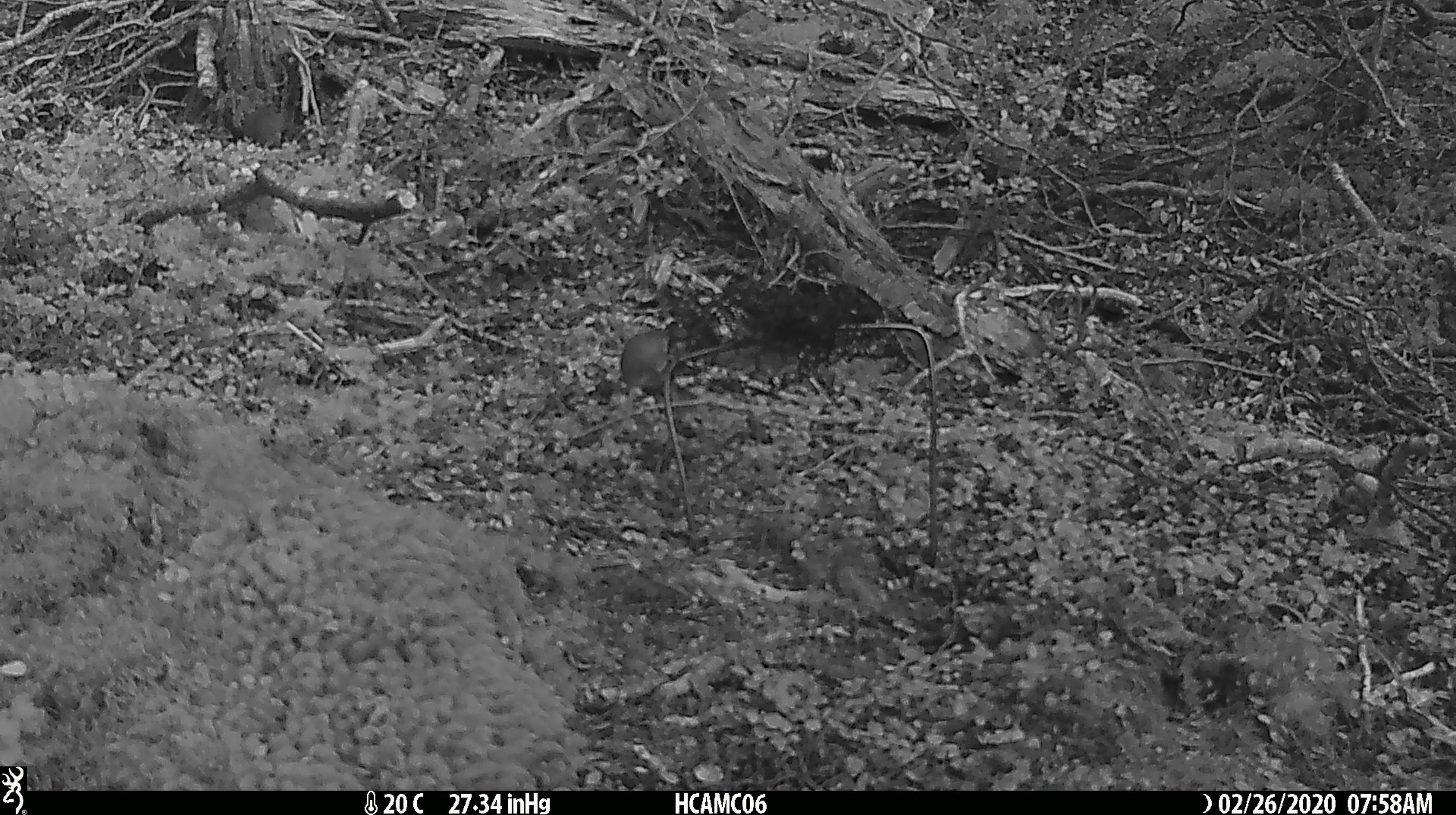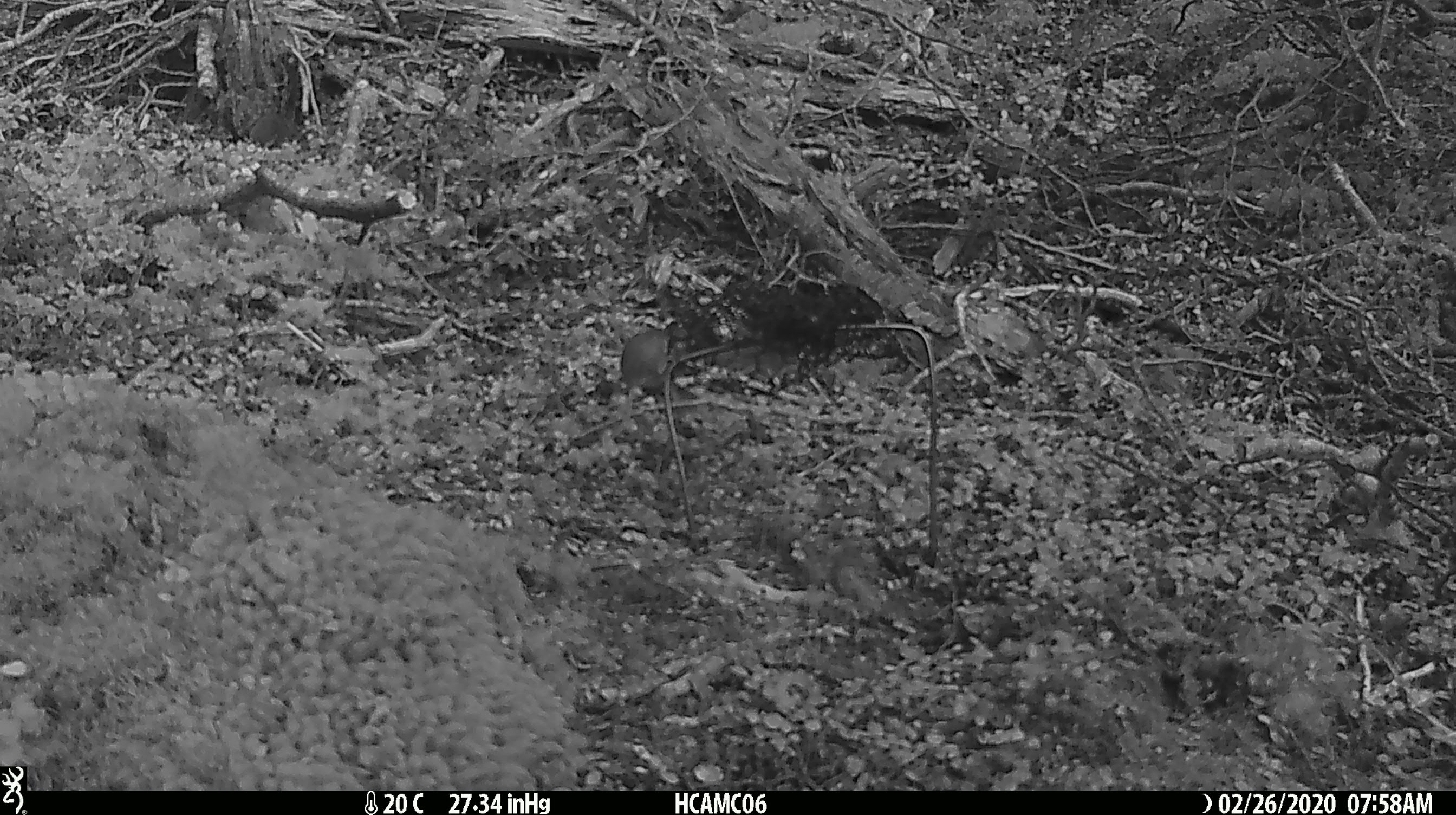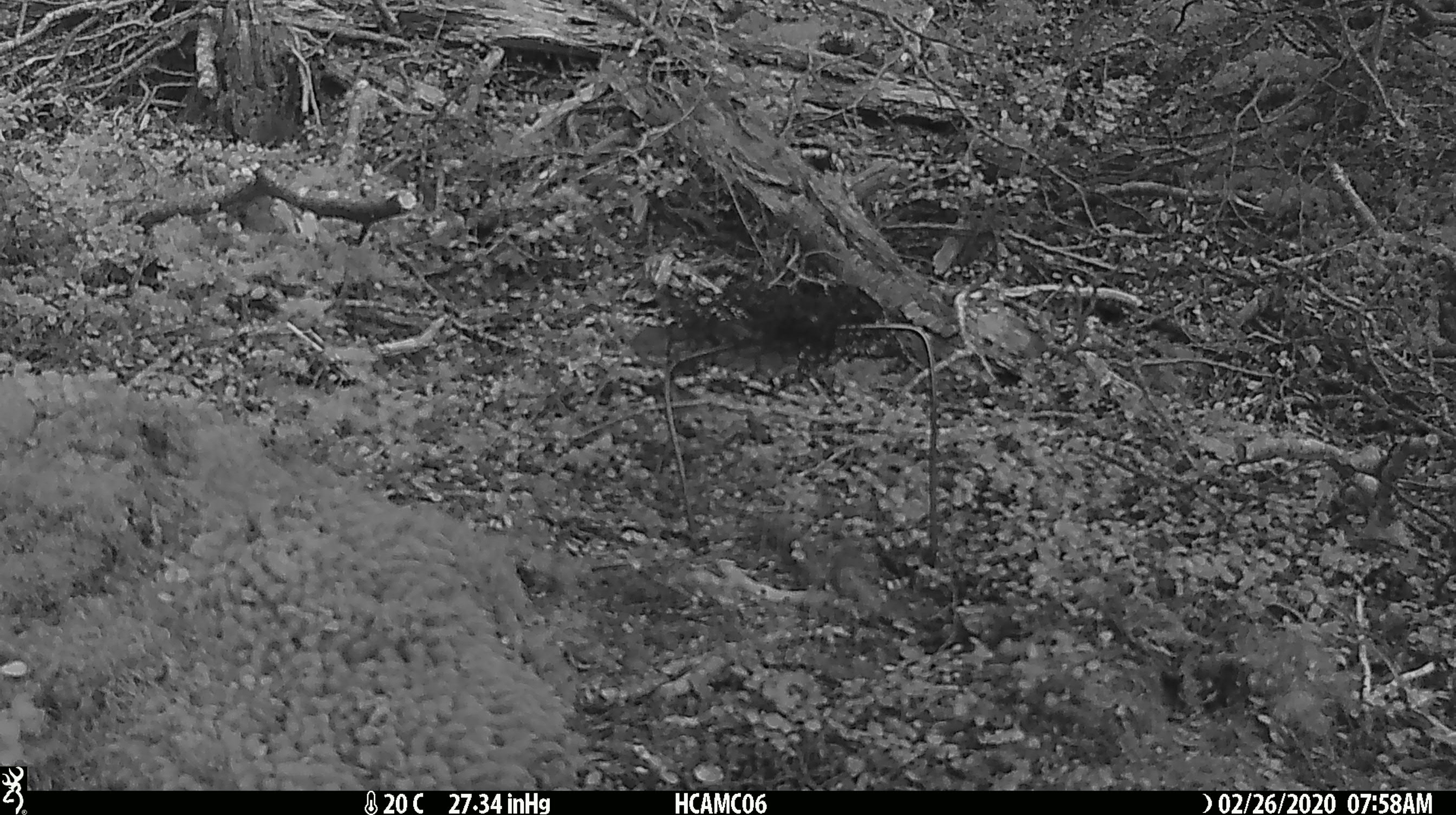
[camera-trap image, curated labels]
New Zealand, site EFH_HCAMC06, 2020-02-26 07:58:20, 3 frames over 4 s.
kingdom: Animalia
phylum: Chordata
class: Mammalia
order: Rodentia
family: Muridae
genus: Mus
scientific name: Mus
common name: mouse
Mouse (Mus).